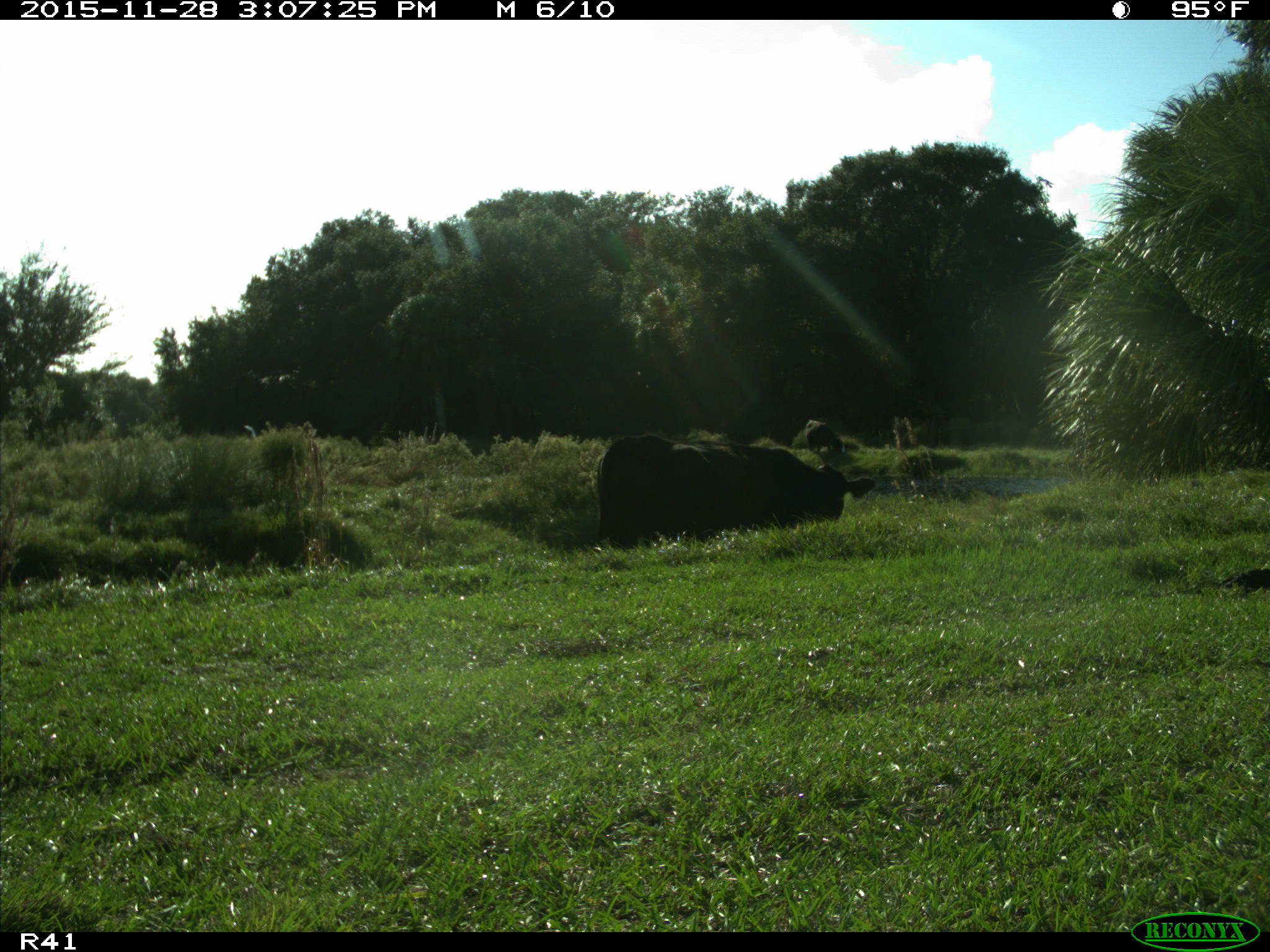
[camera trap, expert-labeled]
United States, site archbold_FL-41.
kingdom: Animalia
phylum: Chordata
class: Mammalia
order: Artiodactyla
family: Bovidae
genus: Bos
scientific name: Bos taurus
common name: domestic cow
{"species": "Bos taurus (domestic cow)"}